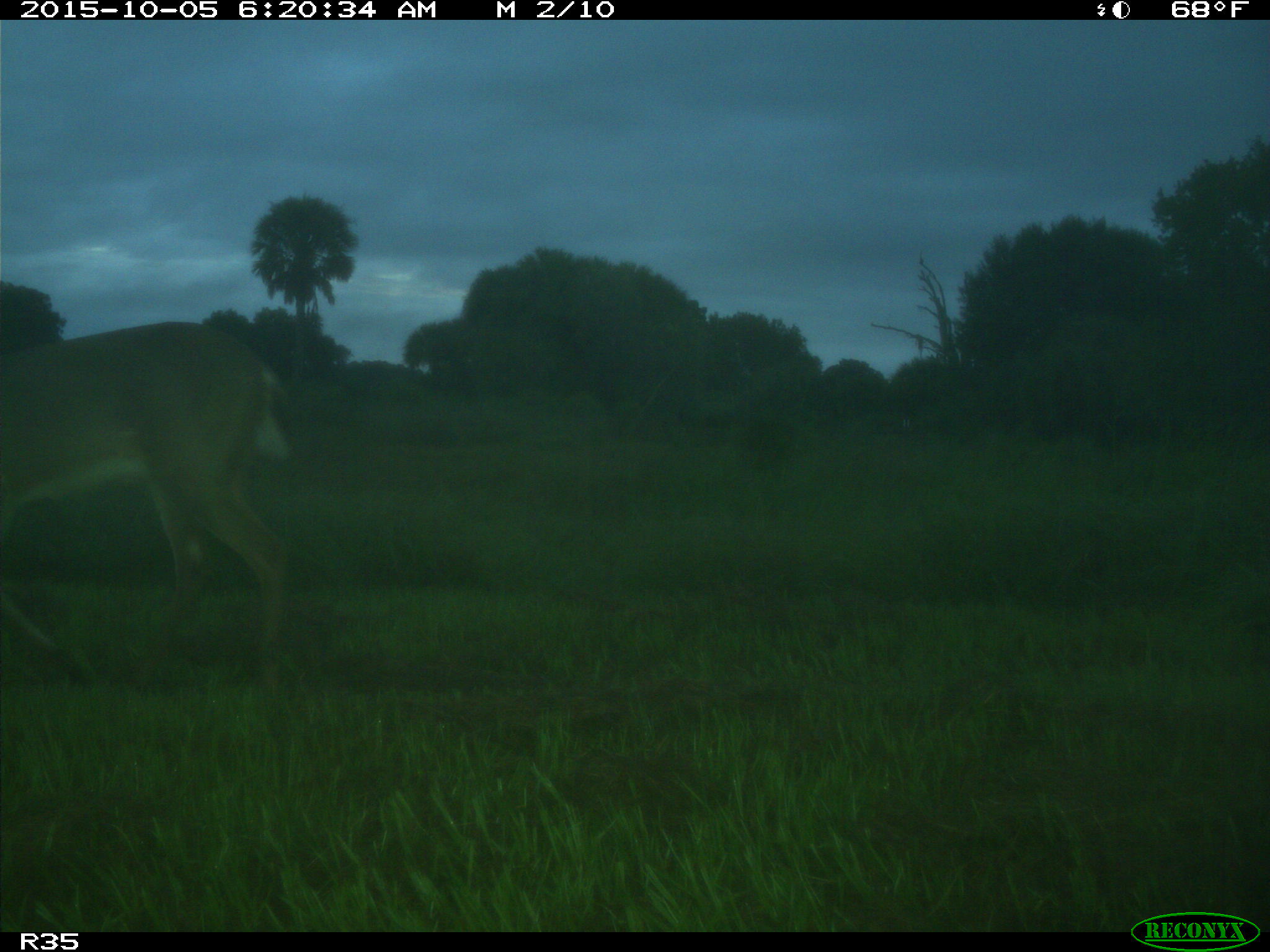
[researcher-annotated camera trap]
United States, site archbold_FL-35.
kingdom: Animalia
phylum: Chordata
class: Mammalia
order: Artiodactyla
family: Cervidae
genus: Odocoileus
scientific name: Odocoileus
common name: deer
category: unidentified deer